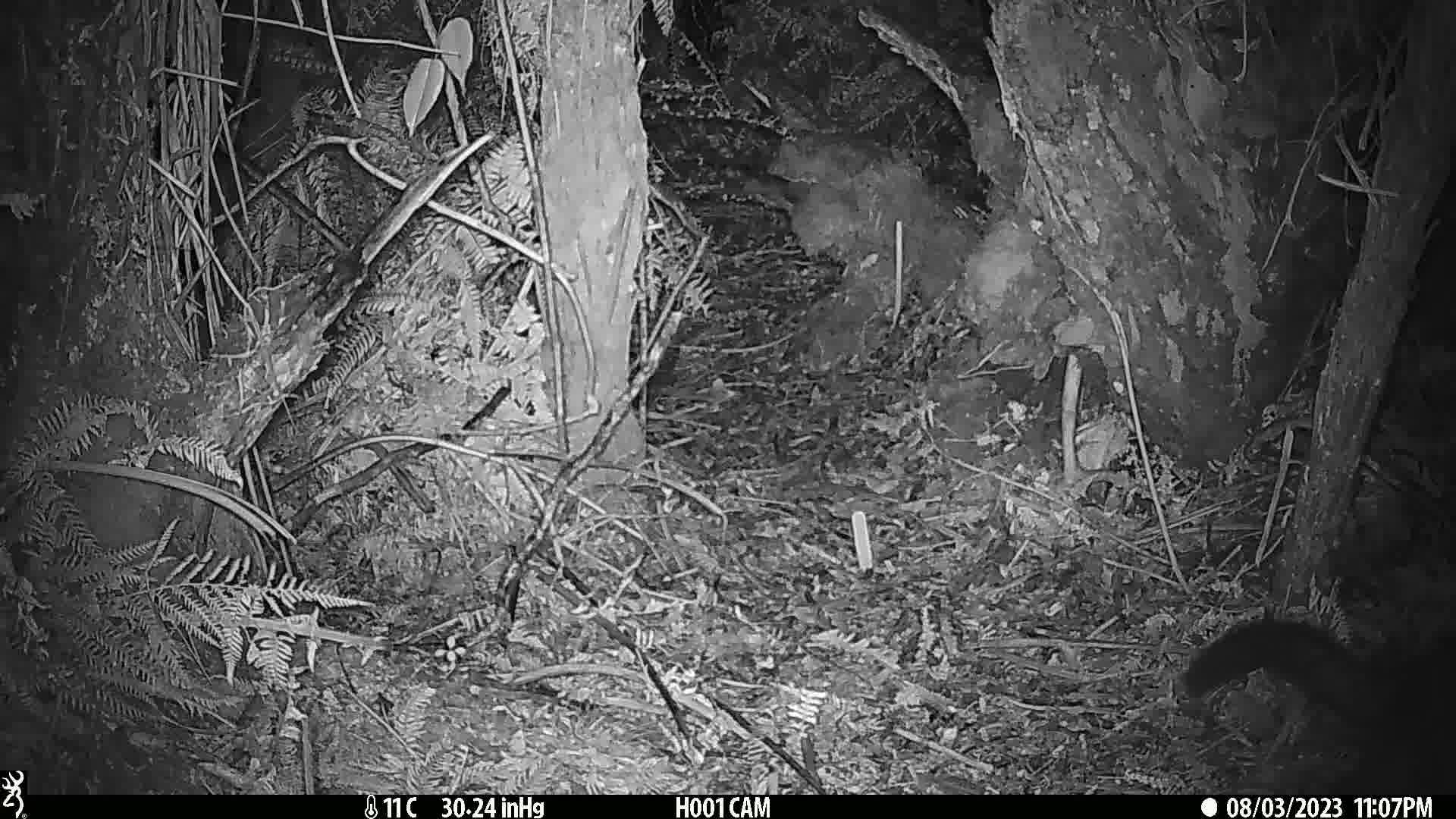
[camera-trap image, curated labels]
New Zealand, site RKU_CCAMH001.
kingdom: Animalia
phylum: Chordata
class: Mammalia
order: Diprotodontia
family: Phalangeridae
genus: Trichosurus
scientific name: Trichosurus vulpecula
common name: common brushtail possum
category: possum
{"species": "possum (common brushtail possum) (Trichosurus vulpecula)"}